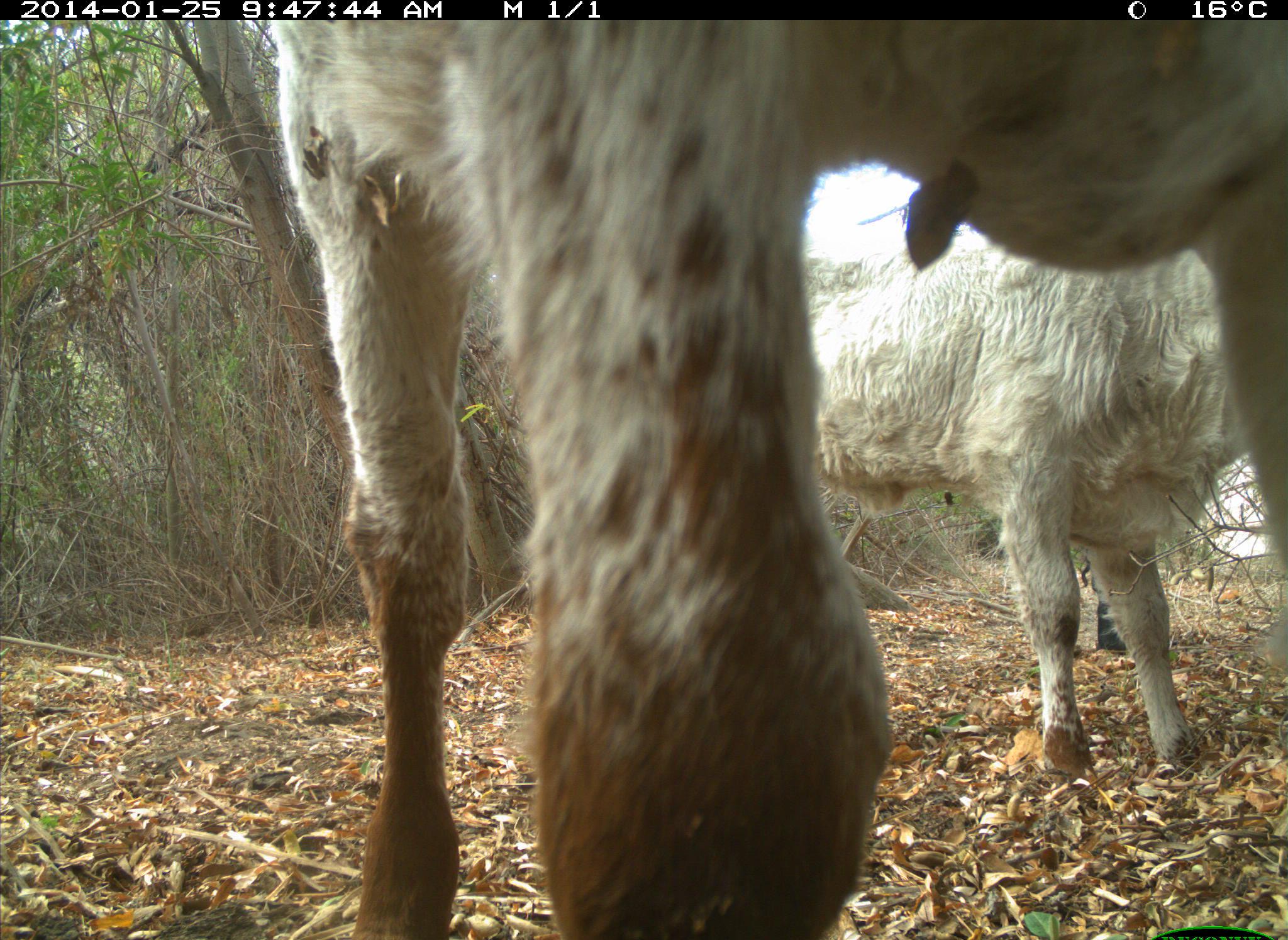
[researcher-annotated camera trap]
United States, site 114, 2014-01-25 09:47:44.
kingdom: Animalia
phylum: Chordata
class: Mammalia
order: Artiodactyla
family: Bovidae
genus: Bos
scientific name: Bos taurus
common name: cow